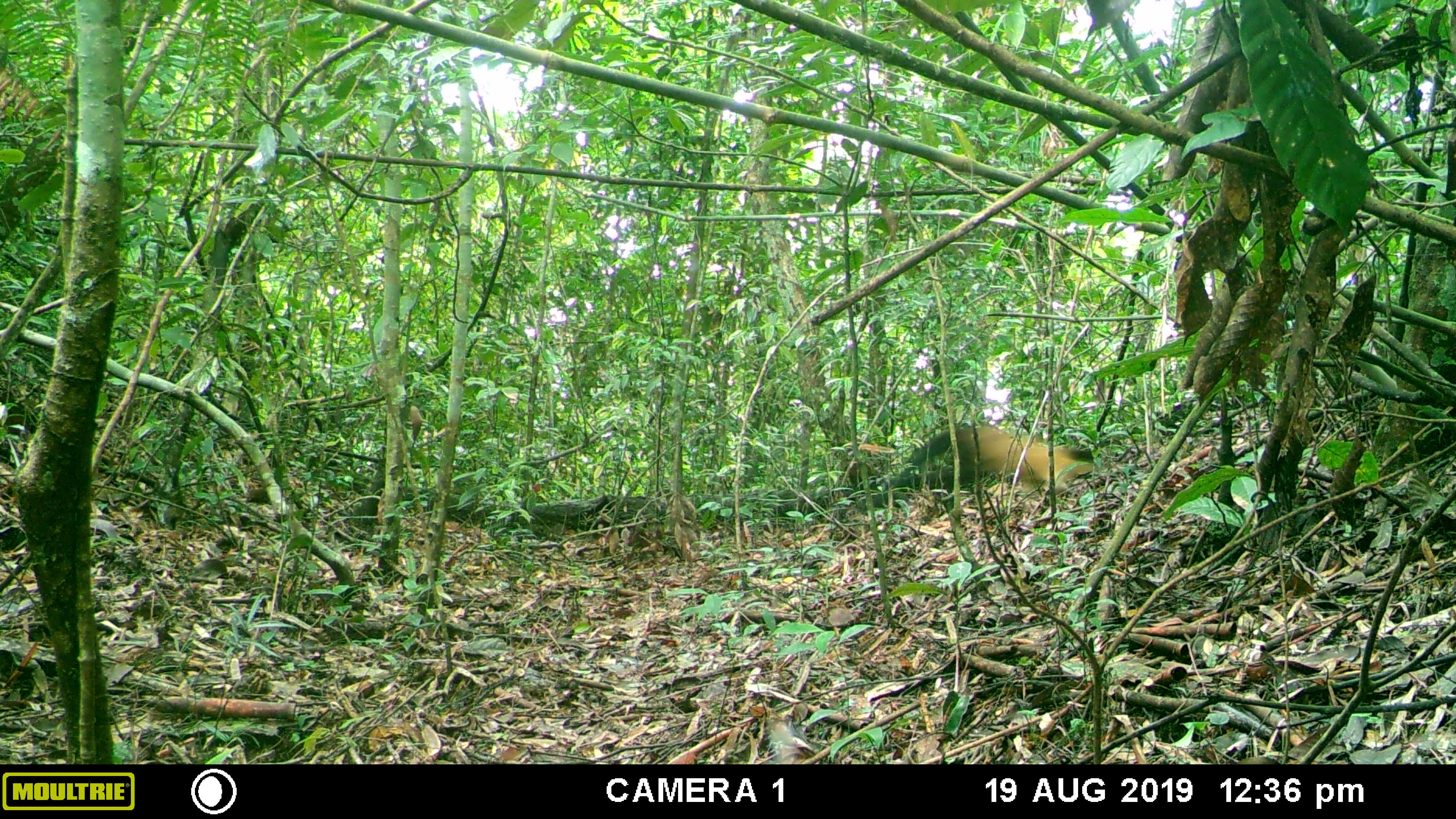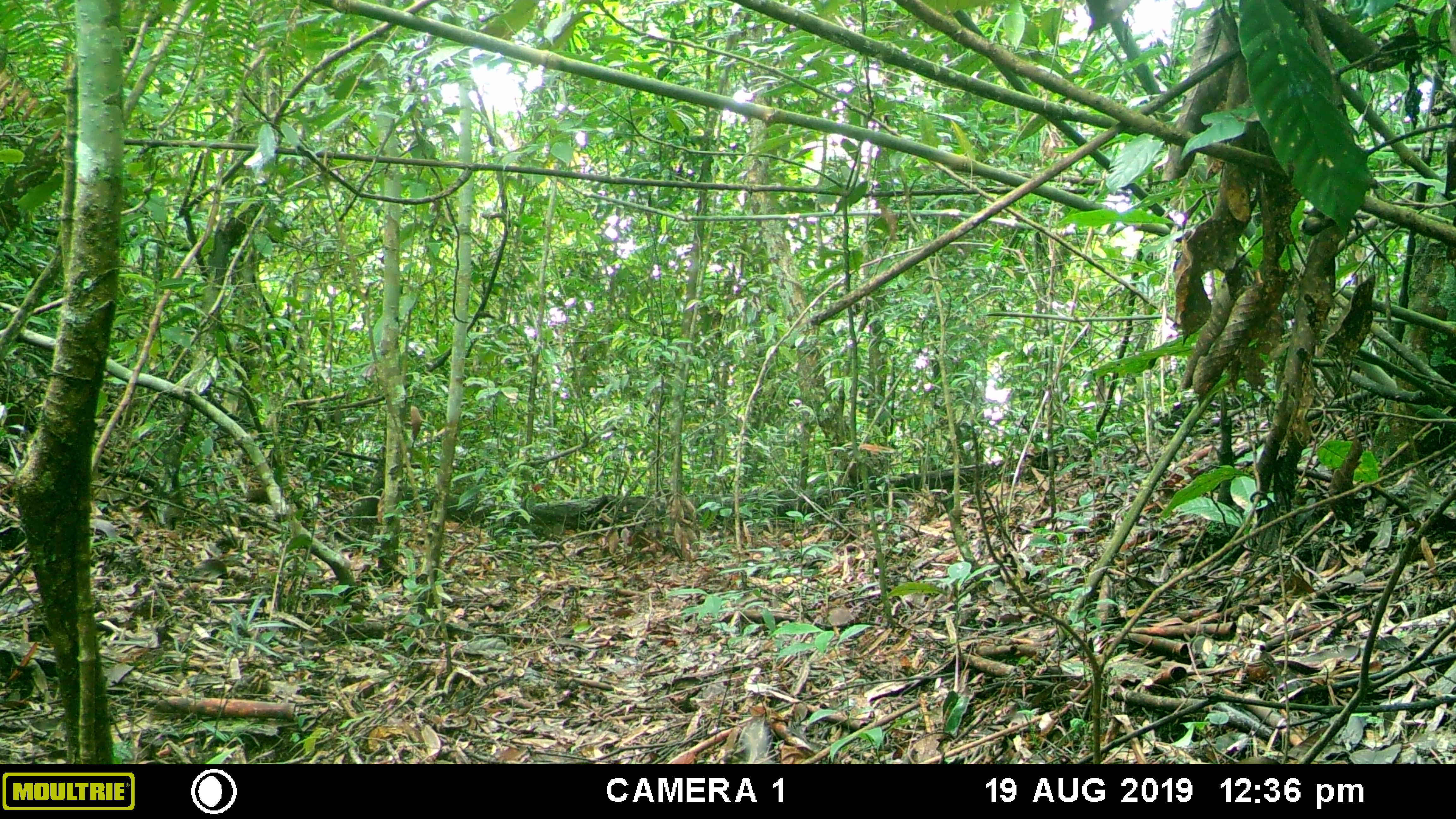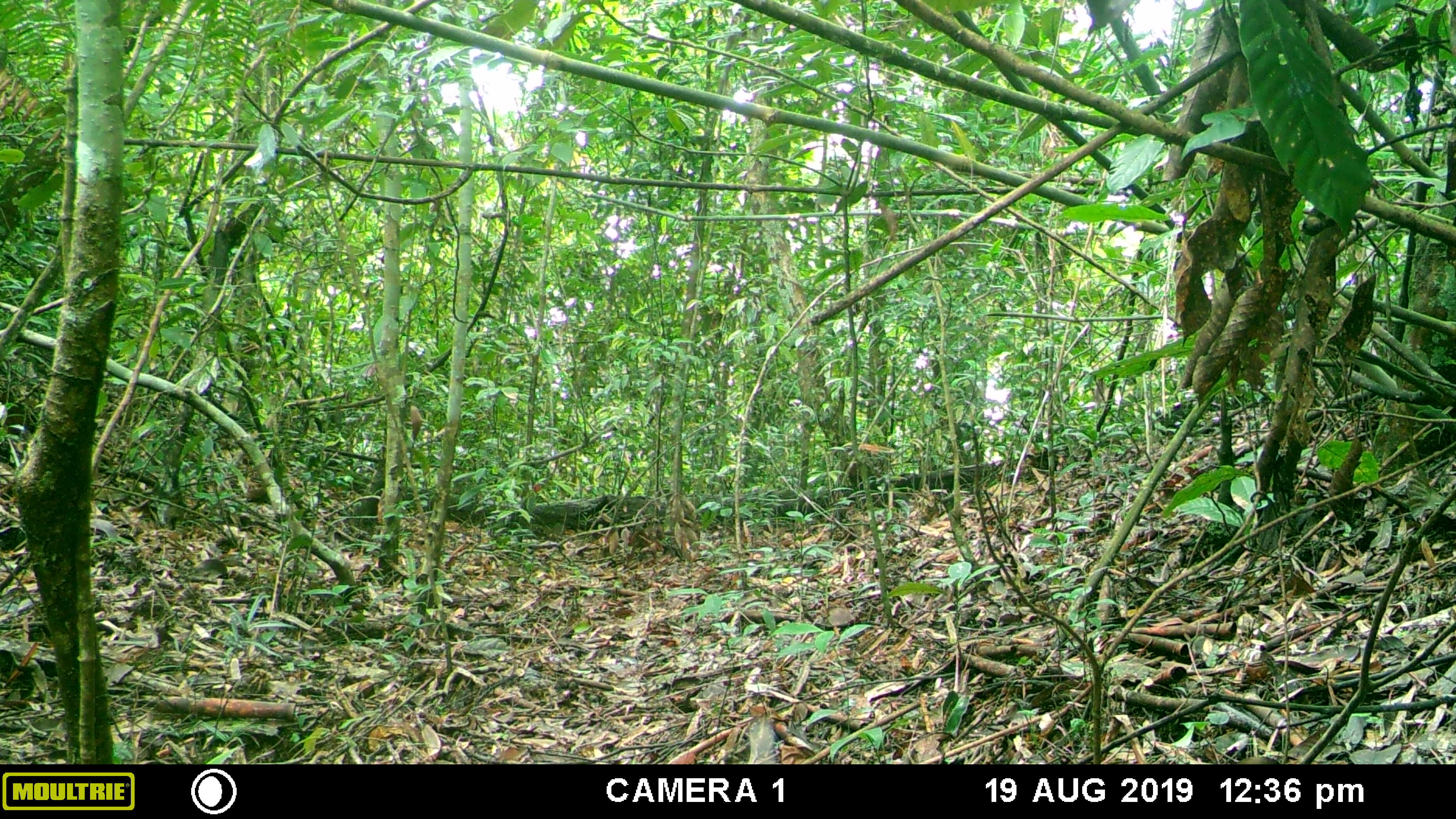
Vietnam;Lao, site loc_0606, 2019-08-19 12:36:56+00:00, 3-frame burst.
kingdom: Animalia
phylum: Chordata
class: Mammalia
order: Carnivora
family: Mustelidae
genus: Martes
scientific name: Martes flavigula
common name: yellow-throated marten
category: yellow throated marten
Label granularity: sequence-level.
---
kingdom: Animalia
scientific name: Animalia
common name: animal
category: unidentified animal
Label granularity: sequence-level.